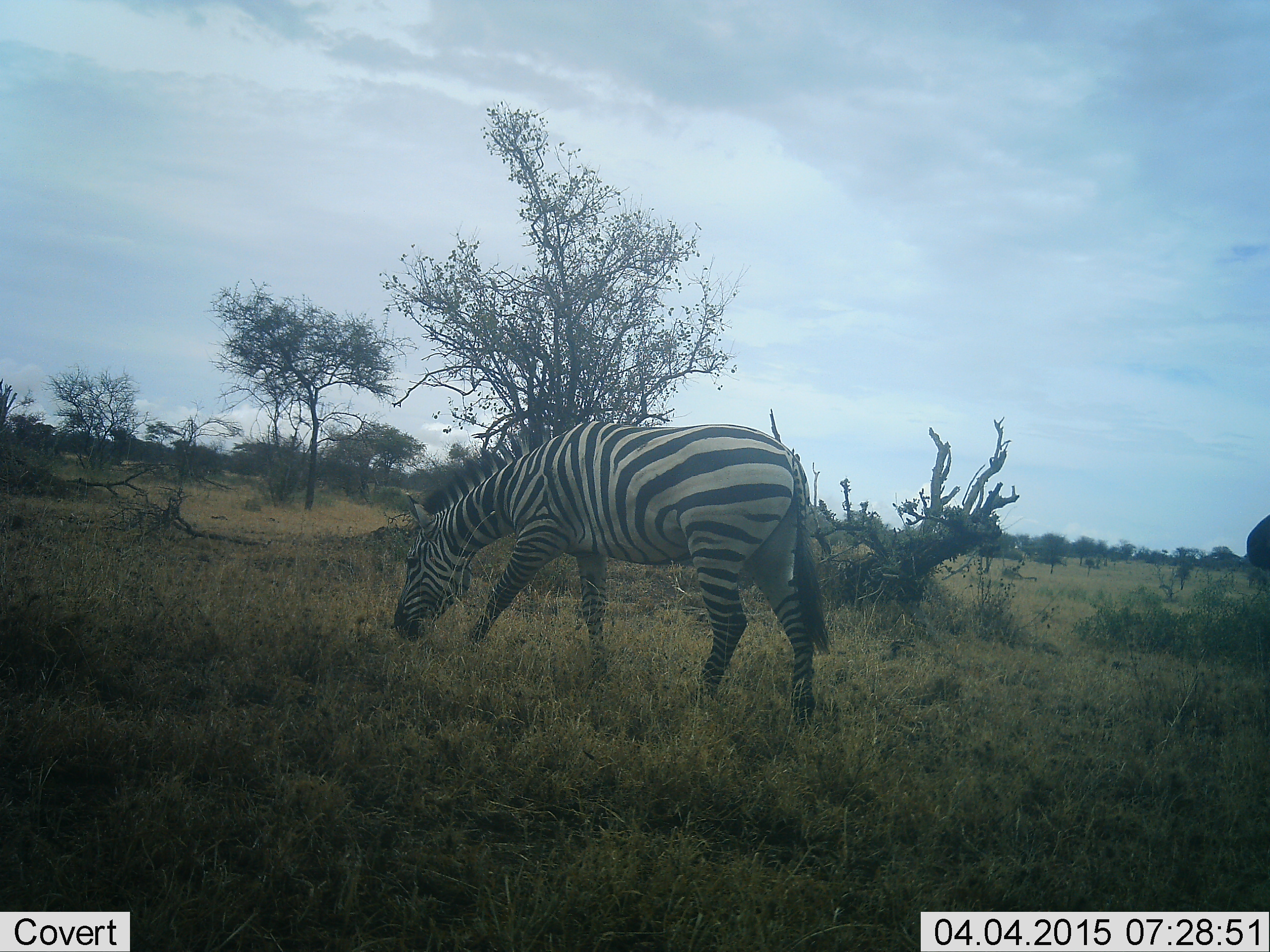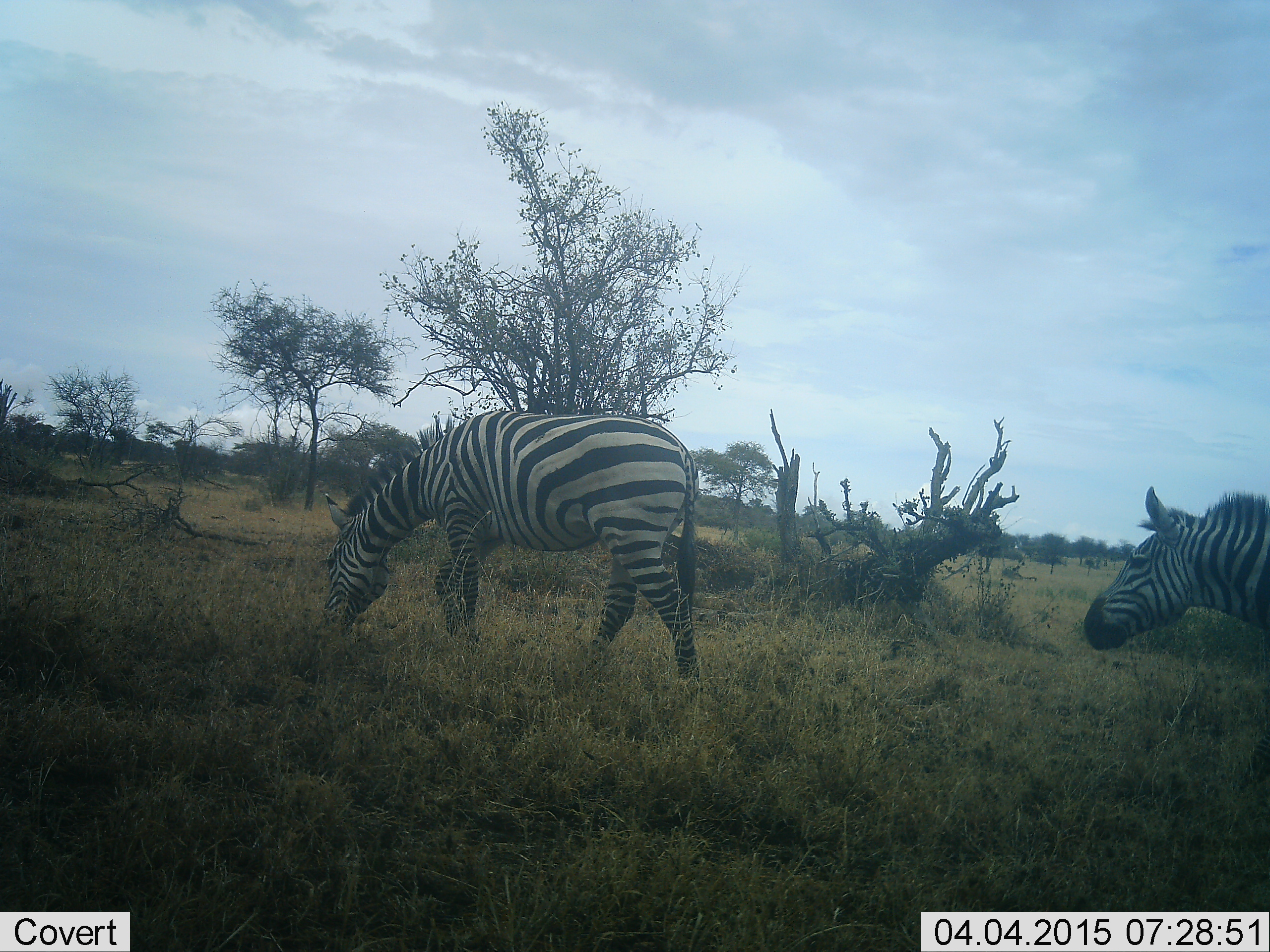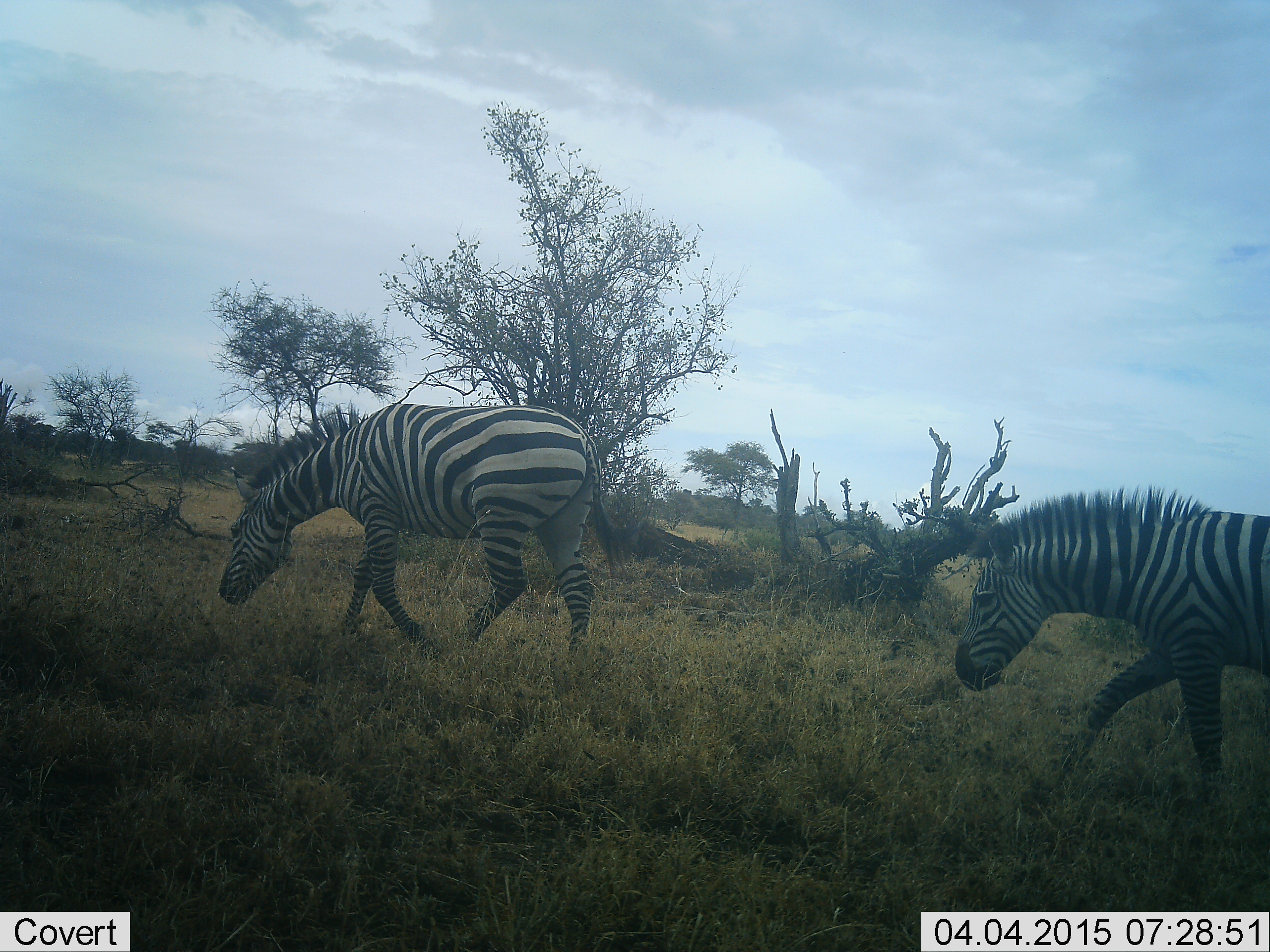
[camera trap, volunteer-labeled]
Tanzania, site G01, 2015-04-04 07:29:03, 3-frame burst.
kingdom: Animalia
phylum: Chordata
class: Mammalia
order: Perissodactyla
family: Equidae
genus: Equus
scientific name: Equus quagga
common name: plains zebra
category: zebra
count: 2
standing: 10%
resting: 0%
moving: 90%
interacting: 0%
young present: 0%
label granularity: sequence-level